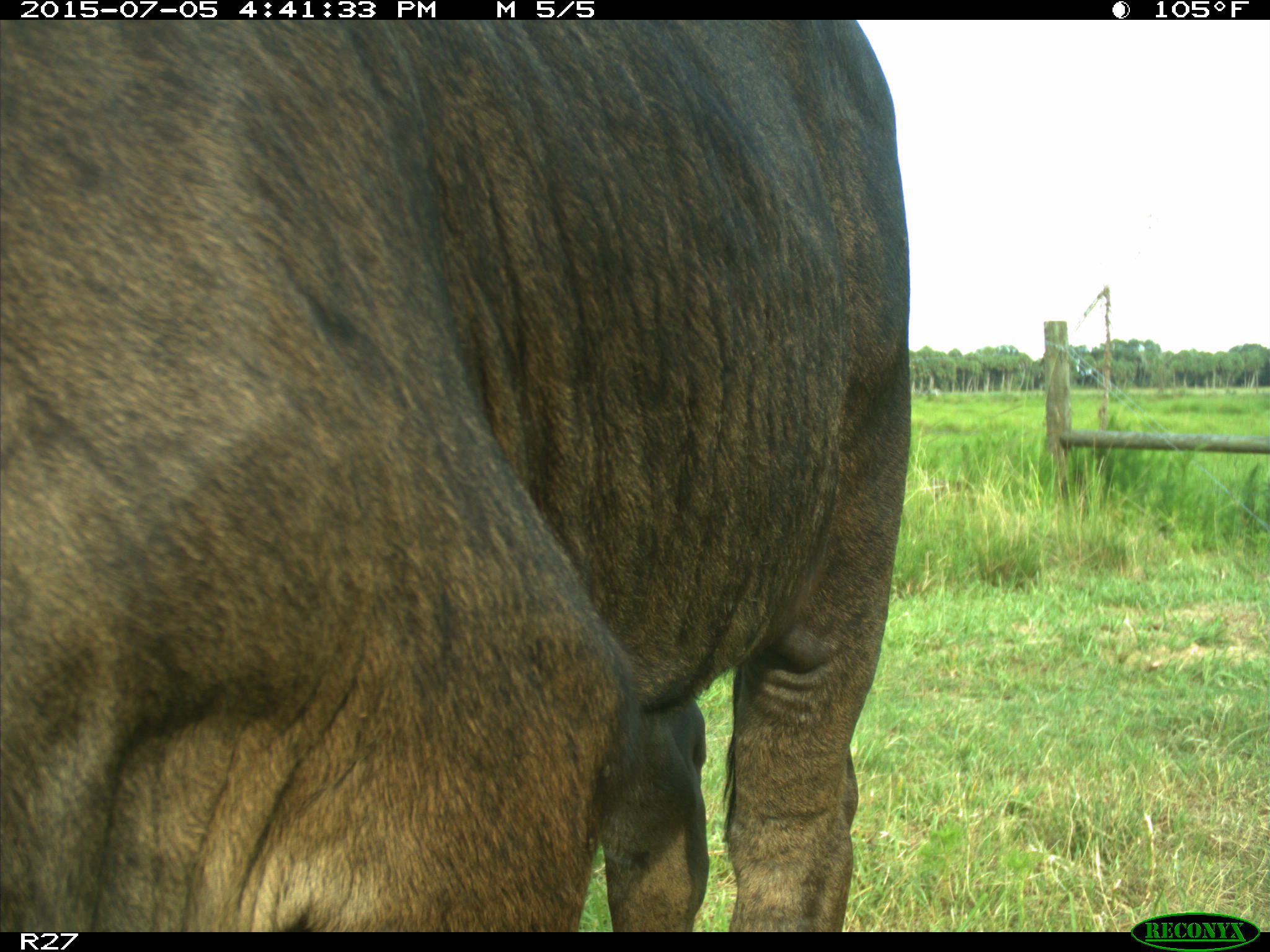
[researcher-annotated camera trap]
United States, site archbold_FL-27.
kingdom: Animalia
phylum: Chordata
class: Mammalia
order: Artiodactyla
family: Bovidae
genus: Bos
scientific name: Bos taurus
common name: domestic cow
Bos taurus (domestic cow).